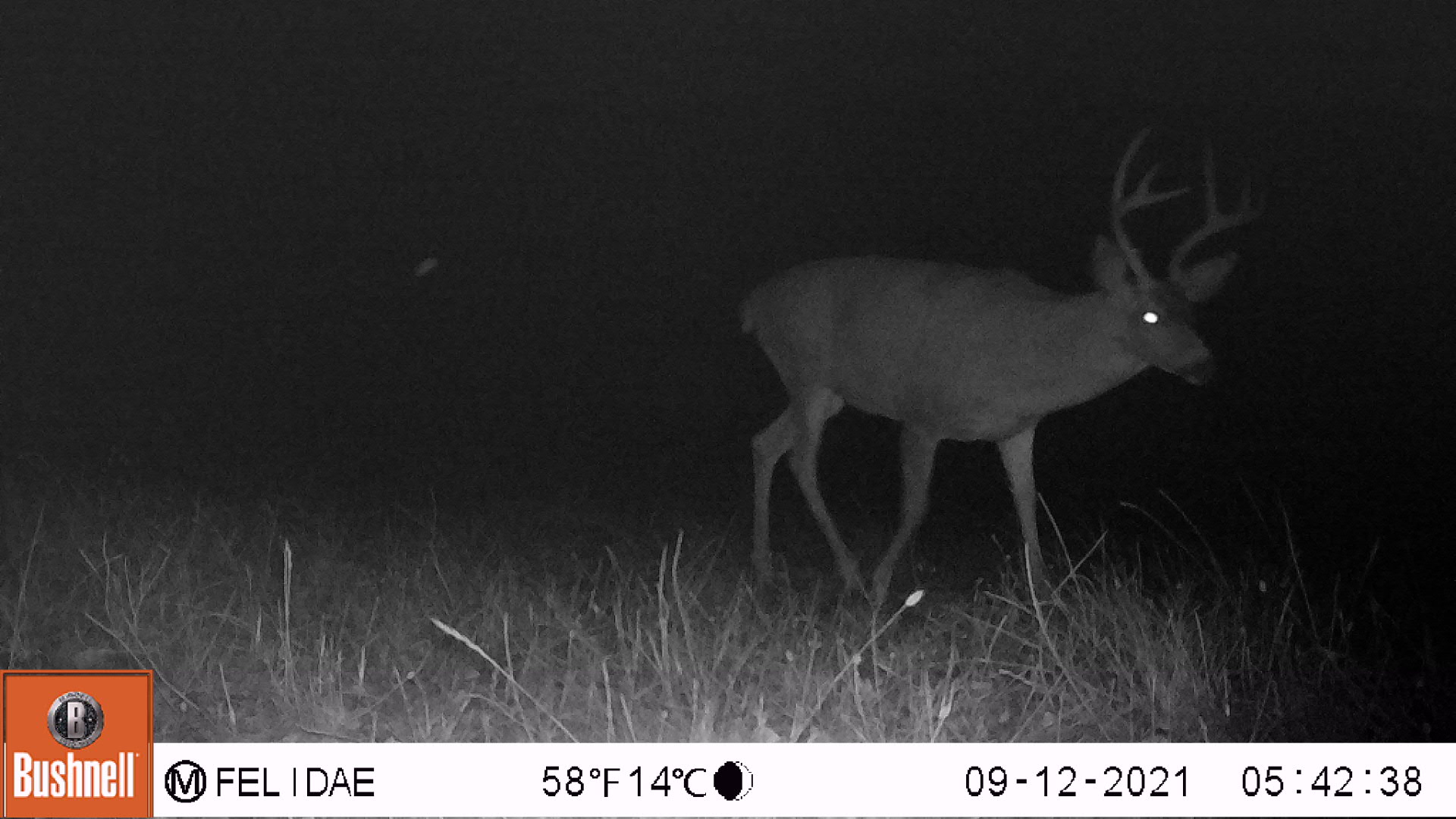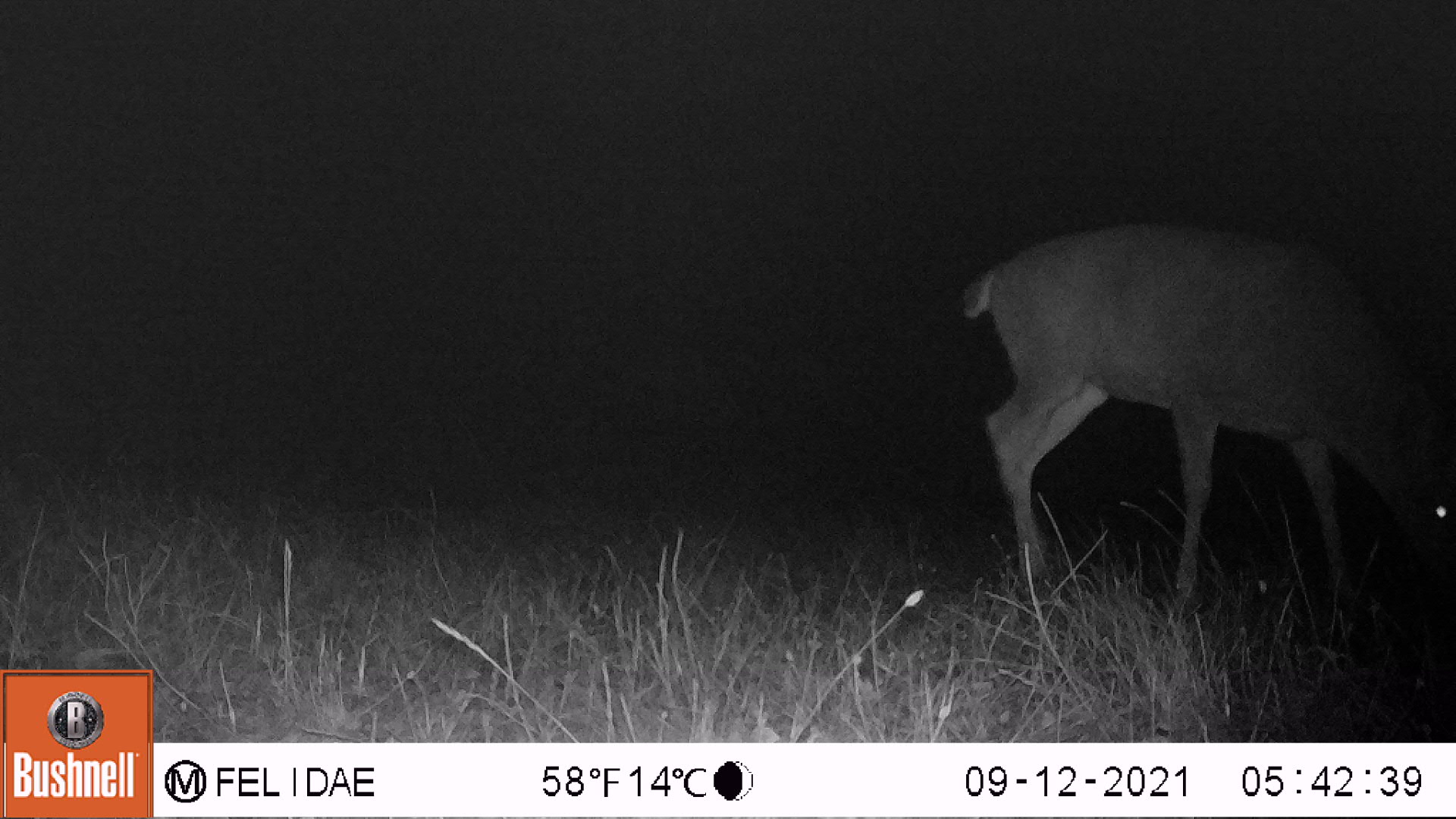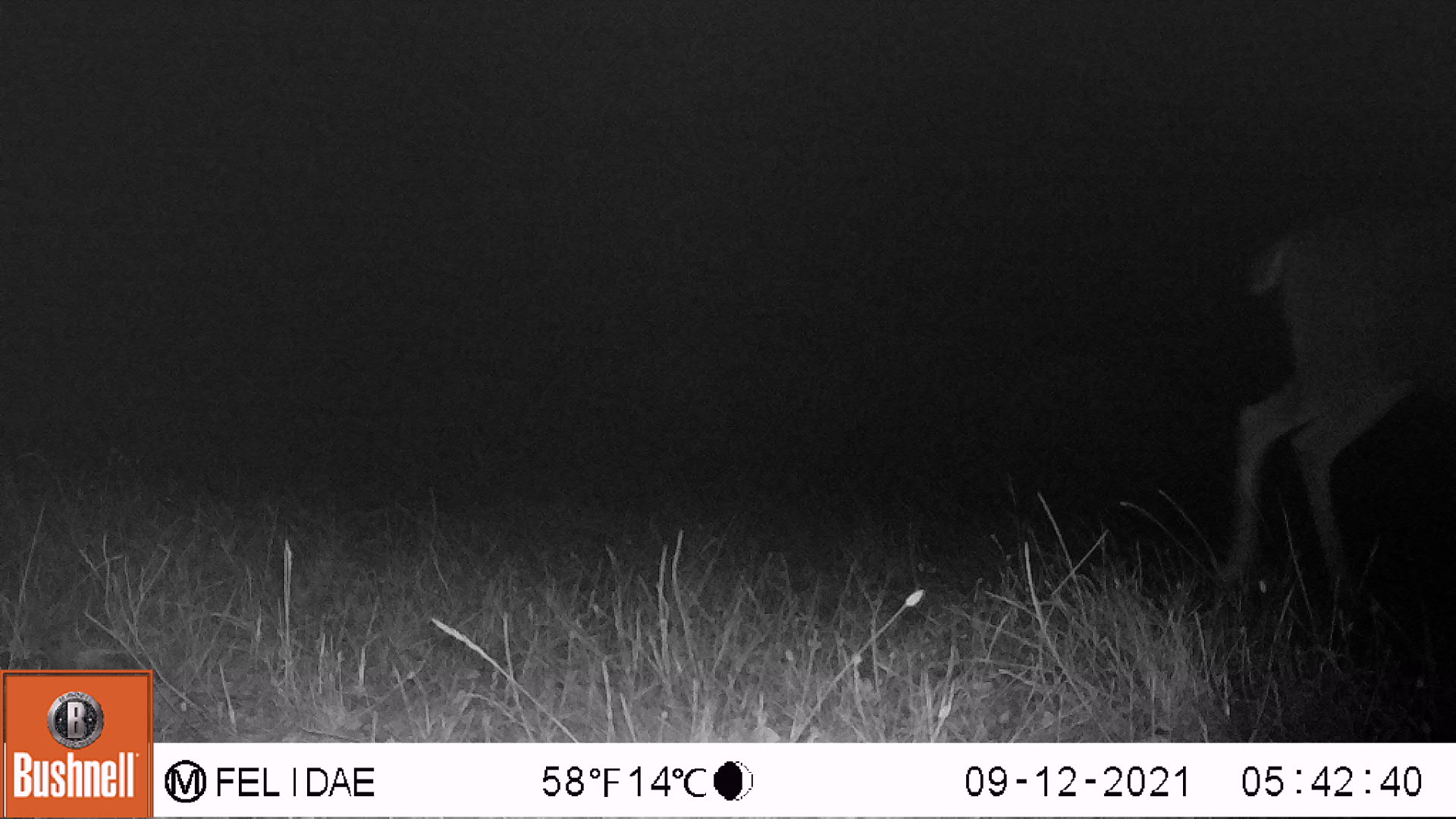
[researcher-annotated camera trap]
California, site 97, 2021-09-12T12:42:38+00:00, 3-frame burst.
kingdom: Animalia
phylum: Chordata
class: Mammalia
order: Artiodactyla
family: Cervidae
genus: Odocoileus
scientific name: Odocoileus hemionus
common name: mule deer